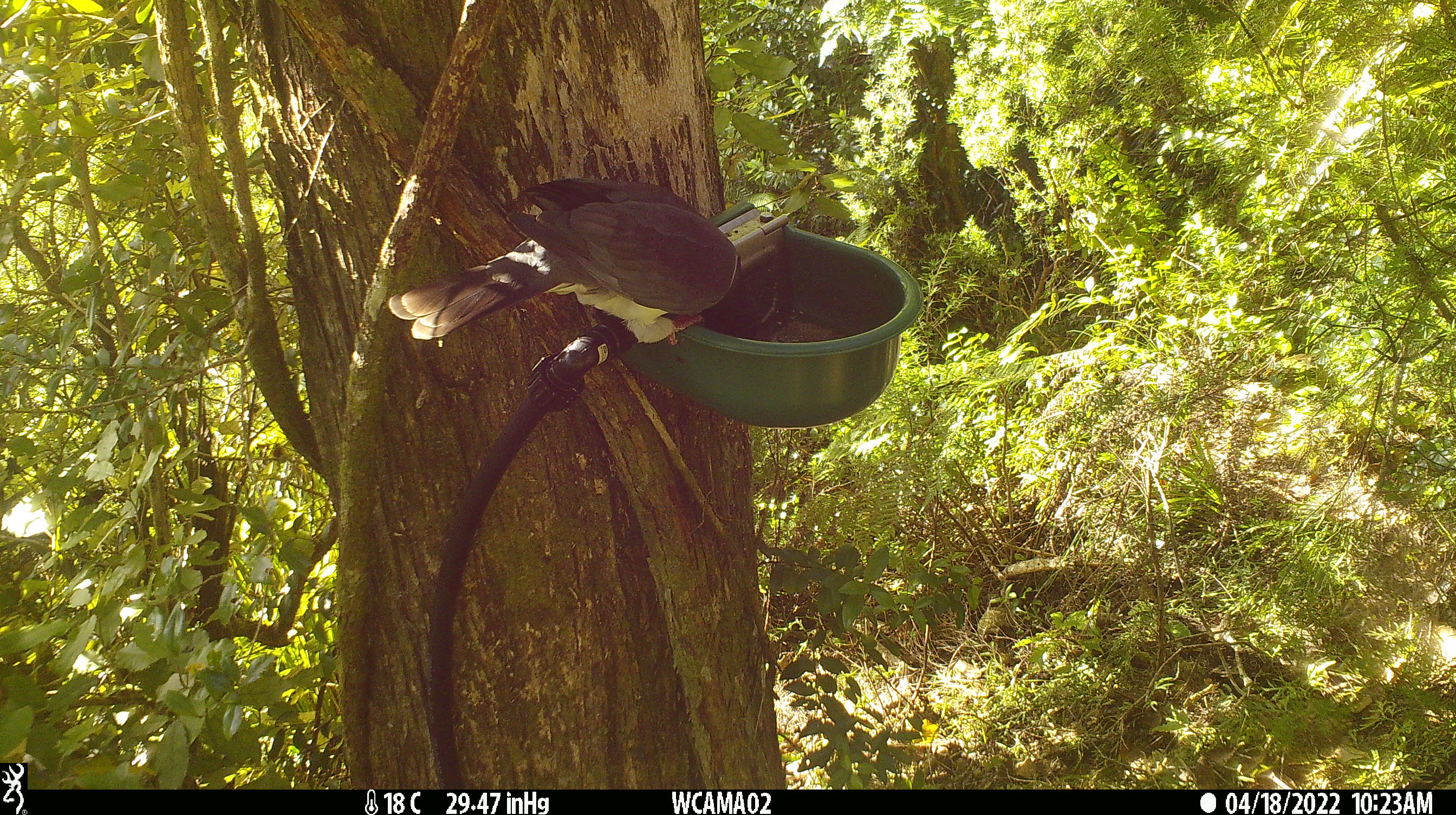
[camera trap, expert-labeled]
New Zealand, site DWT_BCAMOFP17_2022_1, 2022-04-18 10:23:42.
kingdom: Animalia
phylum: Chordata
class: Aves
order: Columbiformes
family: Columbidae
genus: Hemiphaga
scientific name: Hemiphaga novaeseelandiae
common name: new zealand pigeon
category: kereru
Kereru (new zealand pigeon) (Hemiphaga novaeseelandiae).